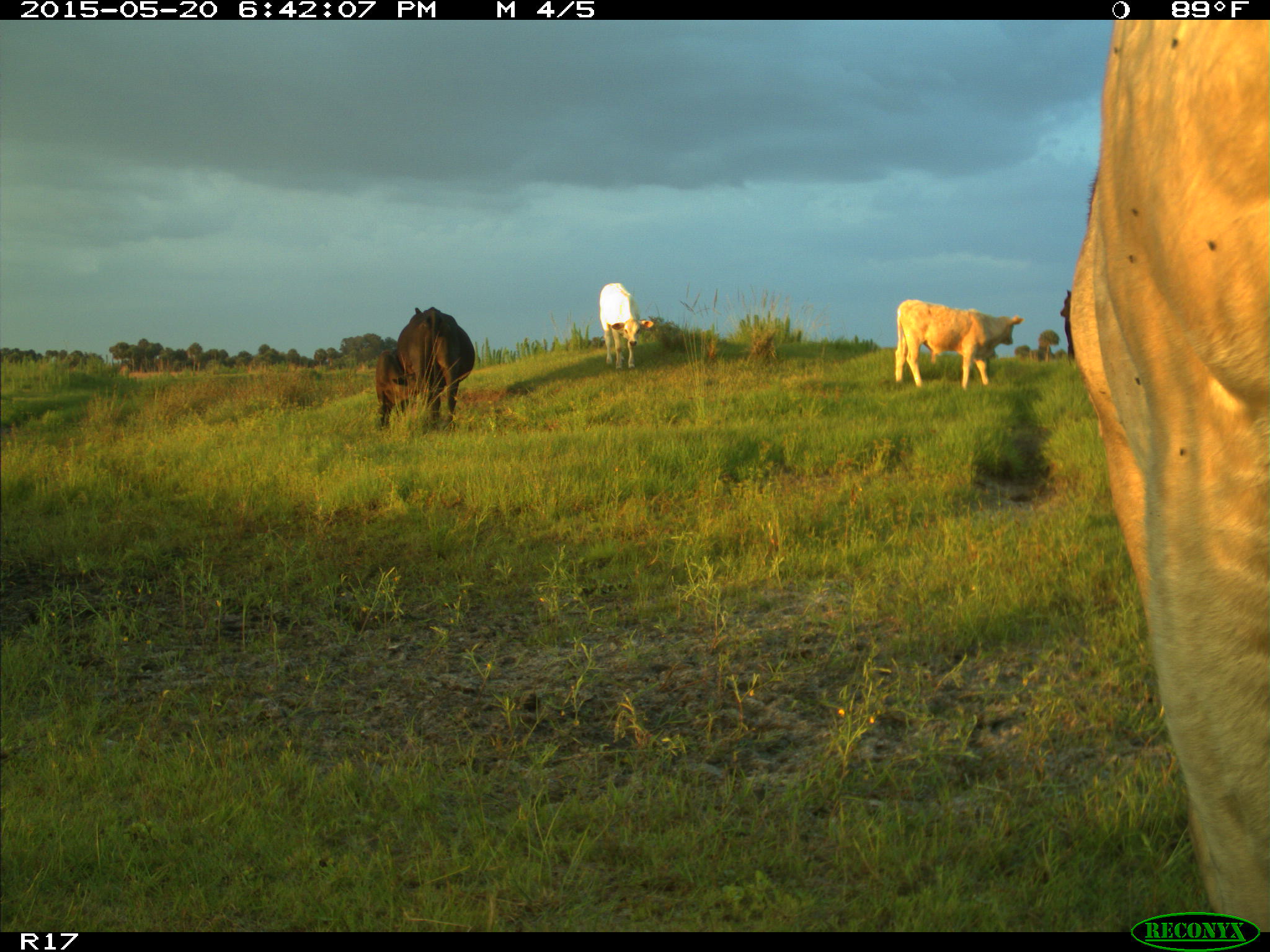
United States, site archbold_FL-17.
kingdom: Animalia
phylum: Chordata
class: Mammalia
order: Artiodactyla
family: Bovidae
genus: Bos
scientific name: Bos taurus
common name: domestic cow